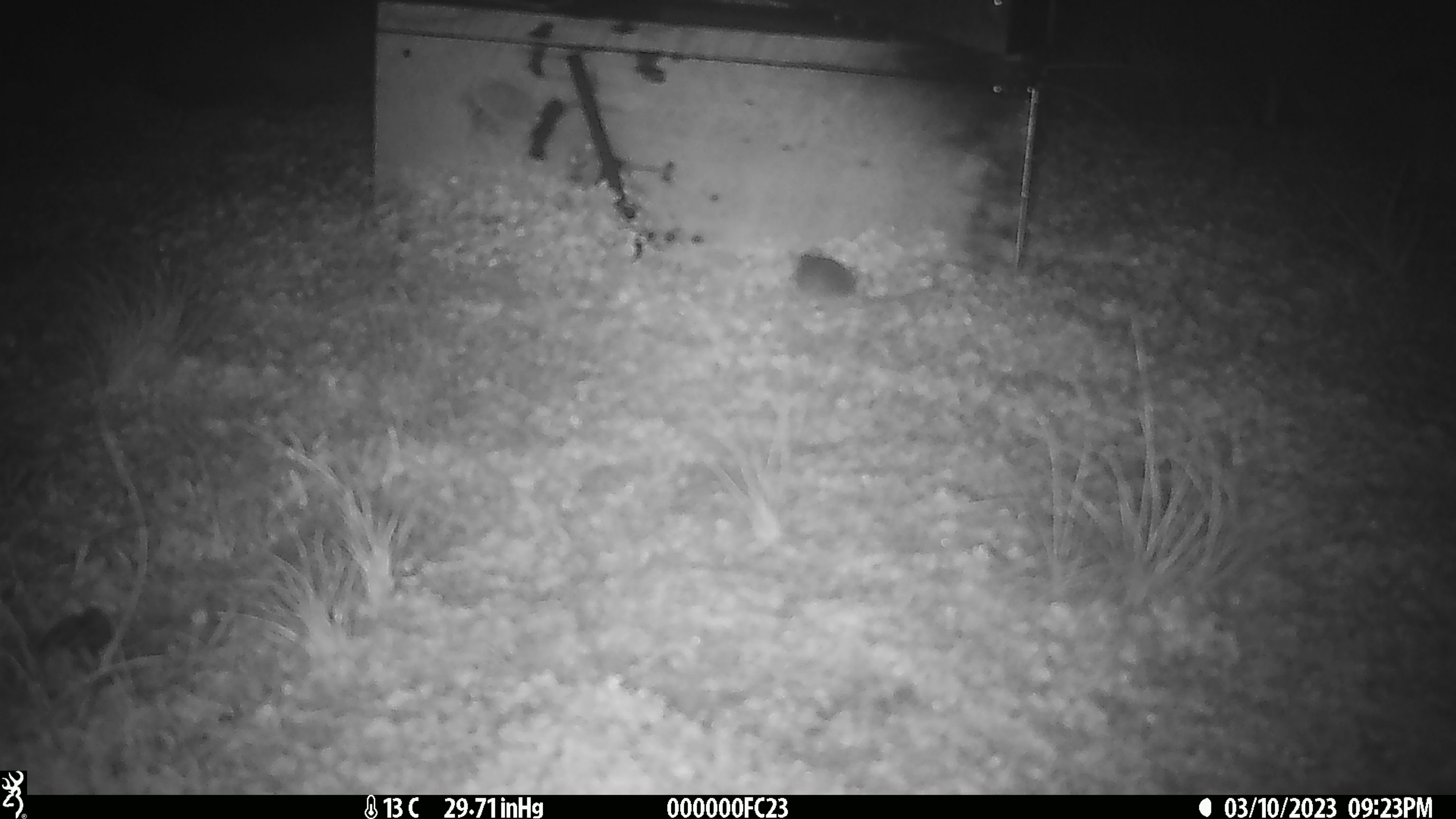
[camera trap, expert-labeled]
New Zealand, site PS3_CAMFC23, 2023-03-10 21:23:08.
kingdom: Animalia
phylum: Chordata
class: Mammalia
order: Rodentia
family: Muridae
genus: Mus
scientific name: Mus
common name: mouse